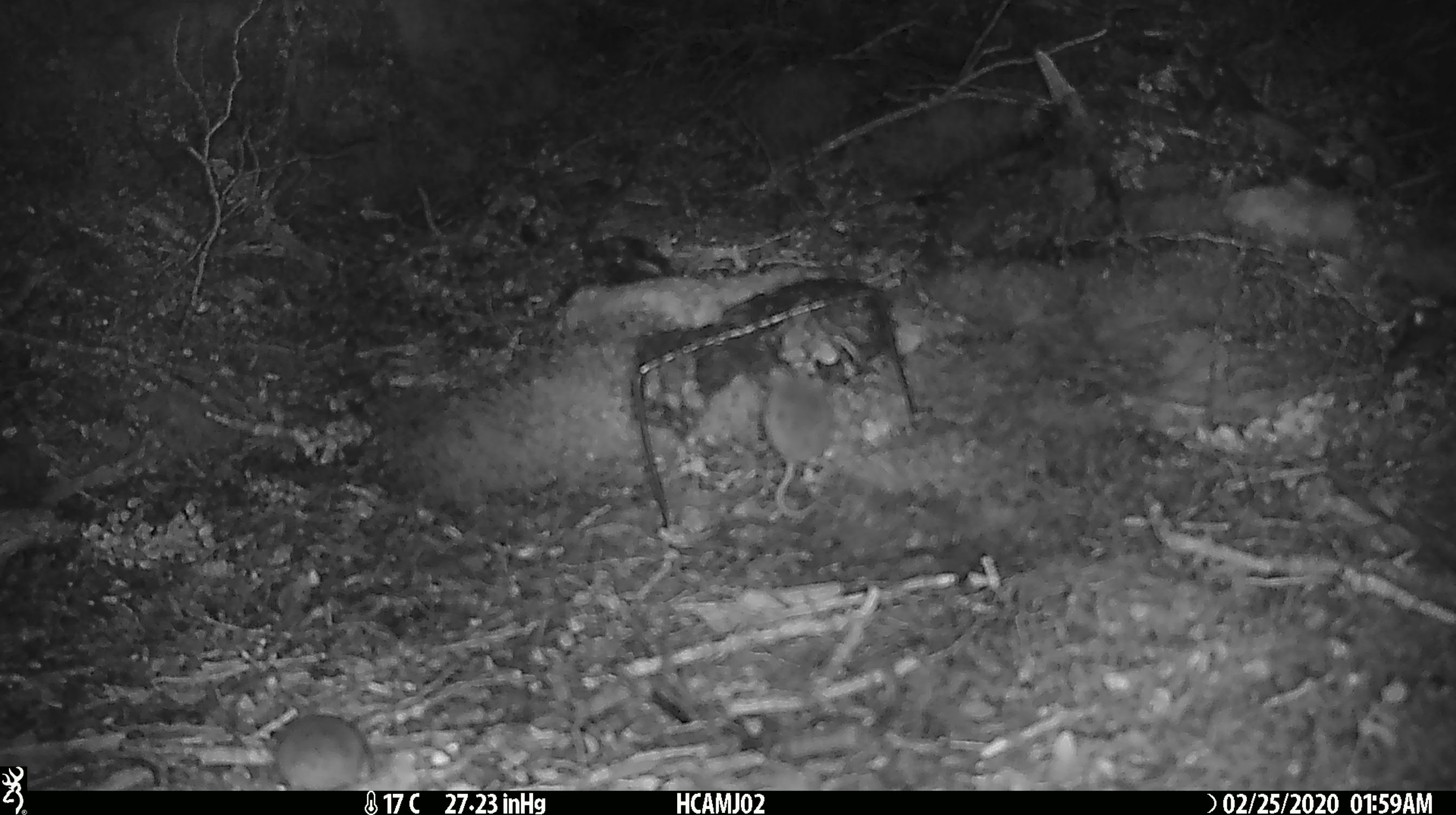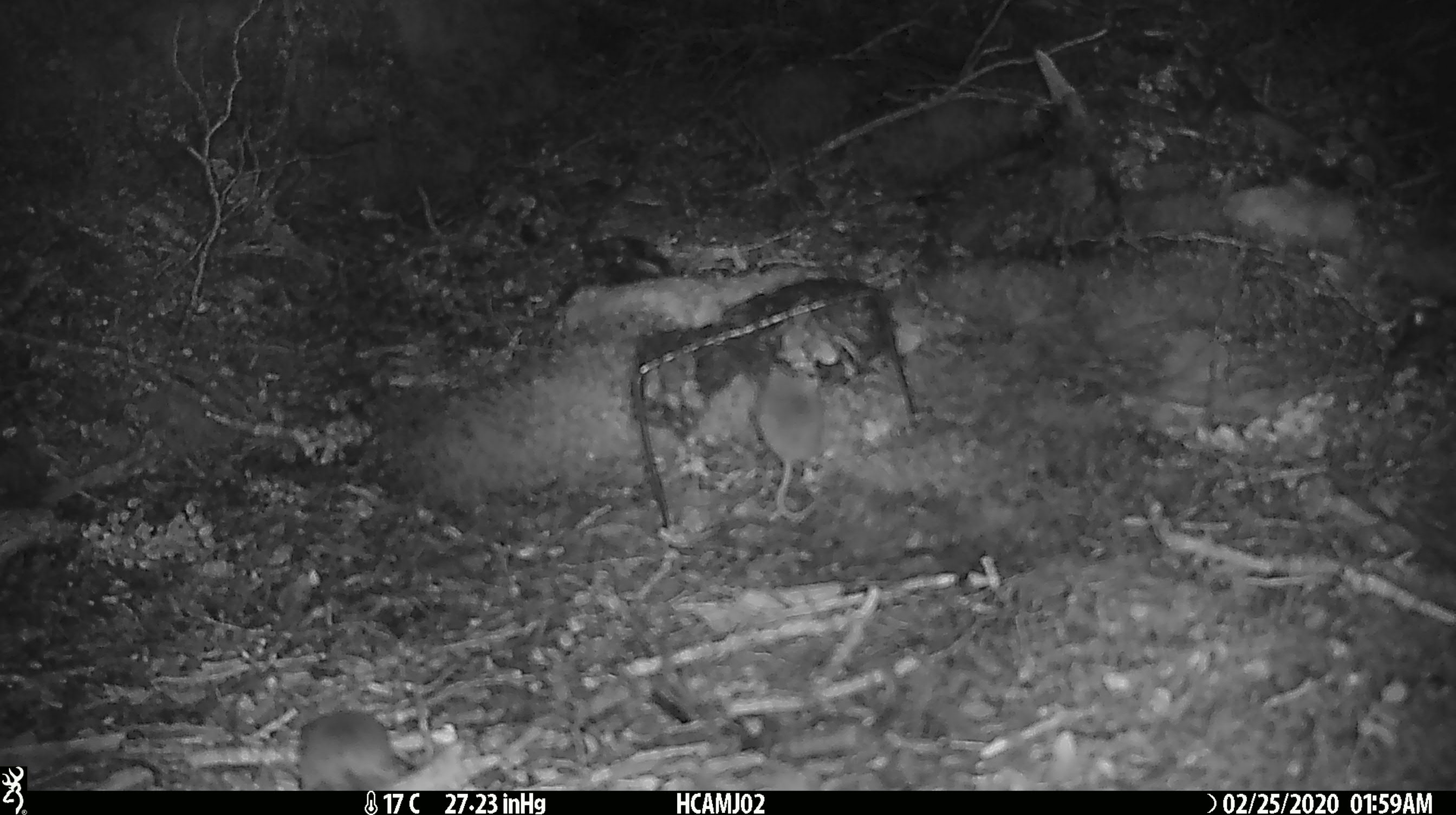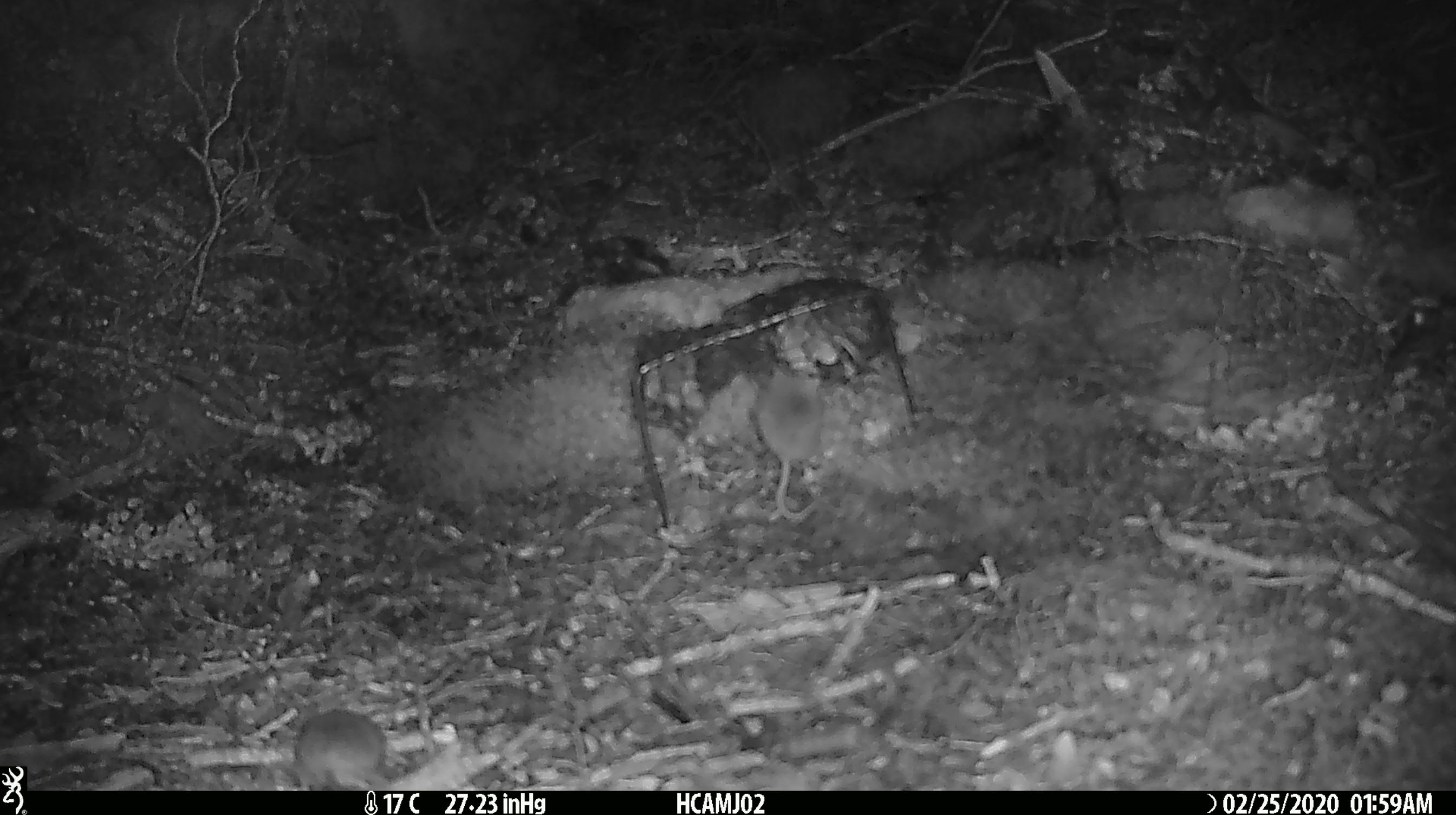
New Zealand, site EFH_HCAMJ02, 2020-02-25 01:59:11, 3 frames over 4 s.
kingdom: Animalia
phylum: Chordata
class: Mammalia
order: Rodentia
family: Muridae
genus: Mus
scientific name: Mus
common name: mouse